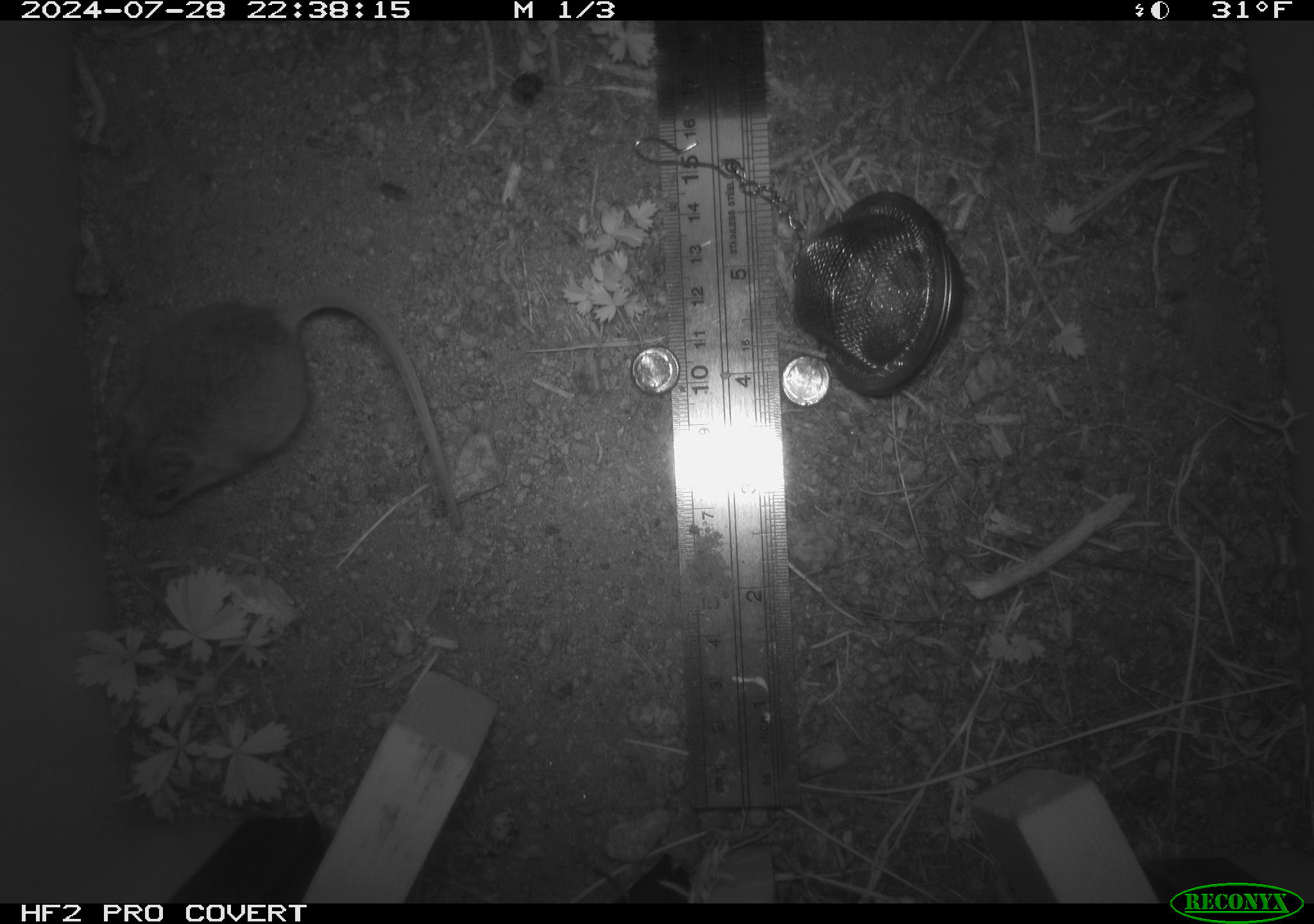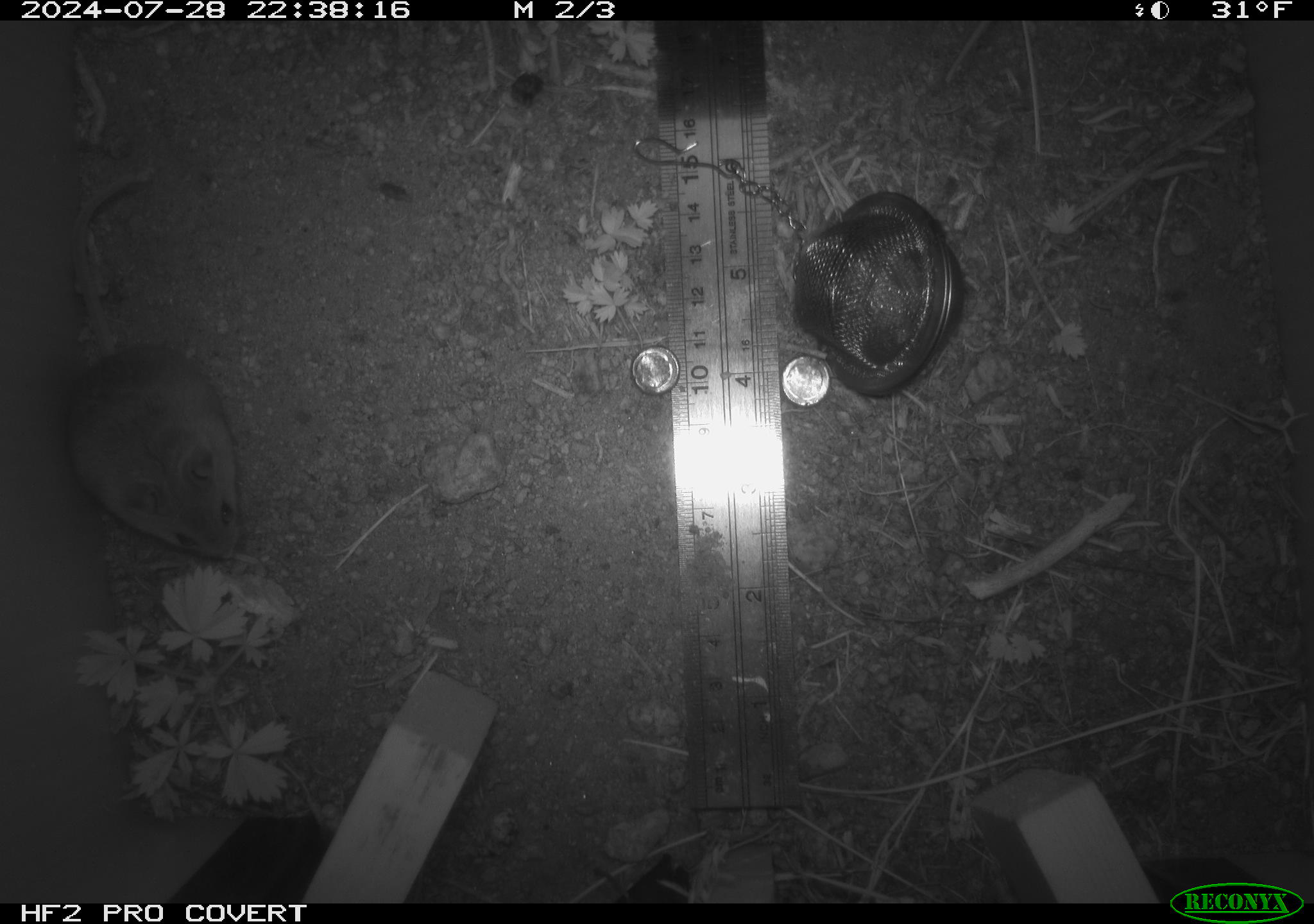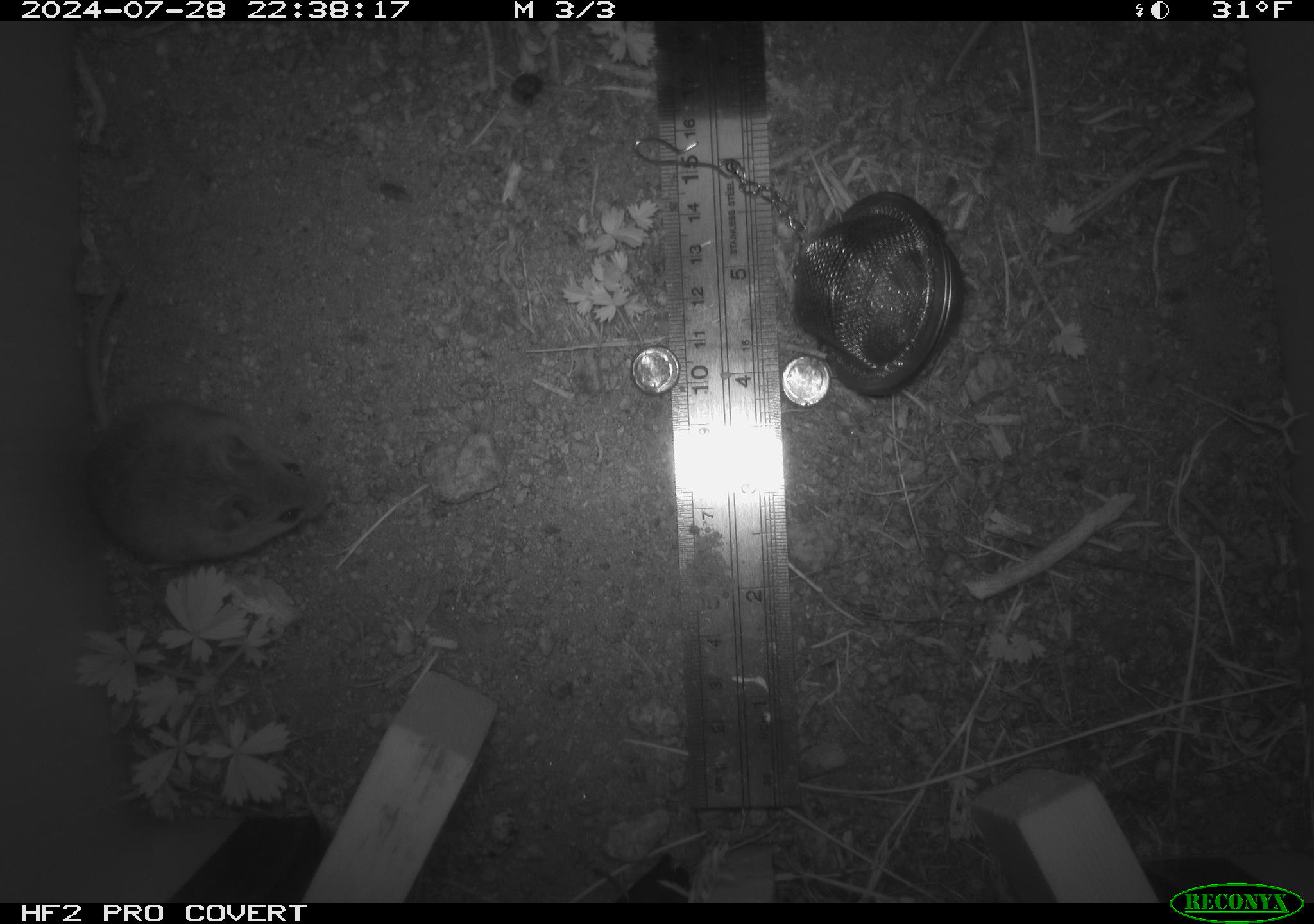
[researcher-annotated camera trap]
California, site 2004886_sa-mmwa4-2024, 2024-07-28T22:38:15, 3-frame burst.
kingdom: Animalia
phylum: Chordata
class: Mammalia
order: Rodentia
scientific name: Rodentia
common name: mouse species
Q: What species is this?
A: Mouse species (Rodentia).